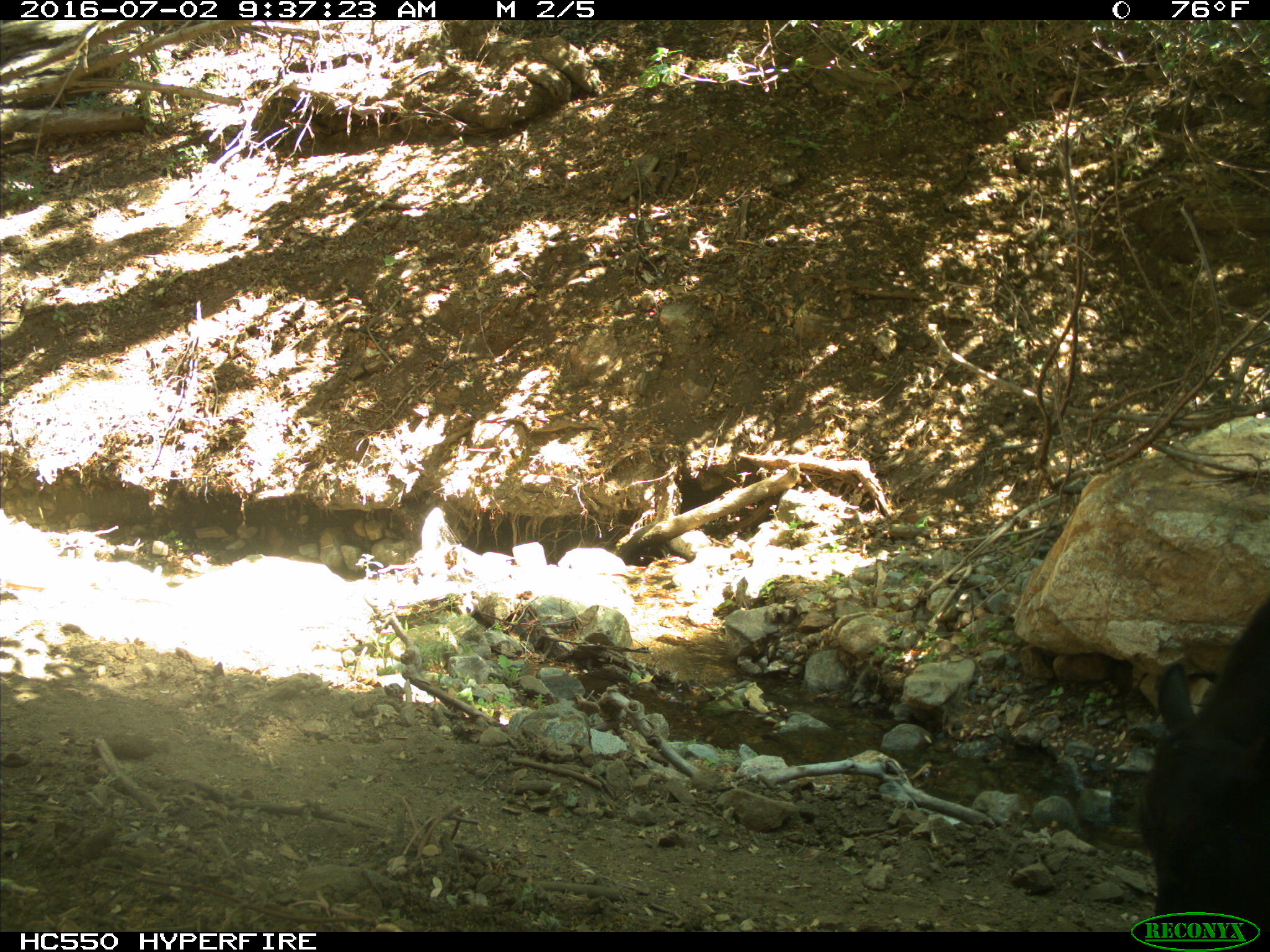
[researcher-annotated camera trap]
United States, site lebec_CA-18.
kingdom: Animalia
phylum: Chordata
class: Mammalia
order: Artiodactyla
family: Bovidae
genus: Bos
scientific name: Bos taurus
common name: domestic cow